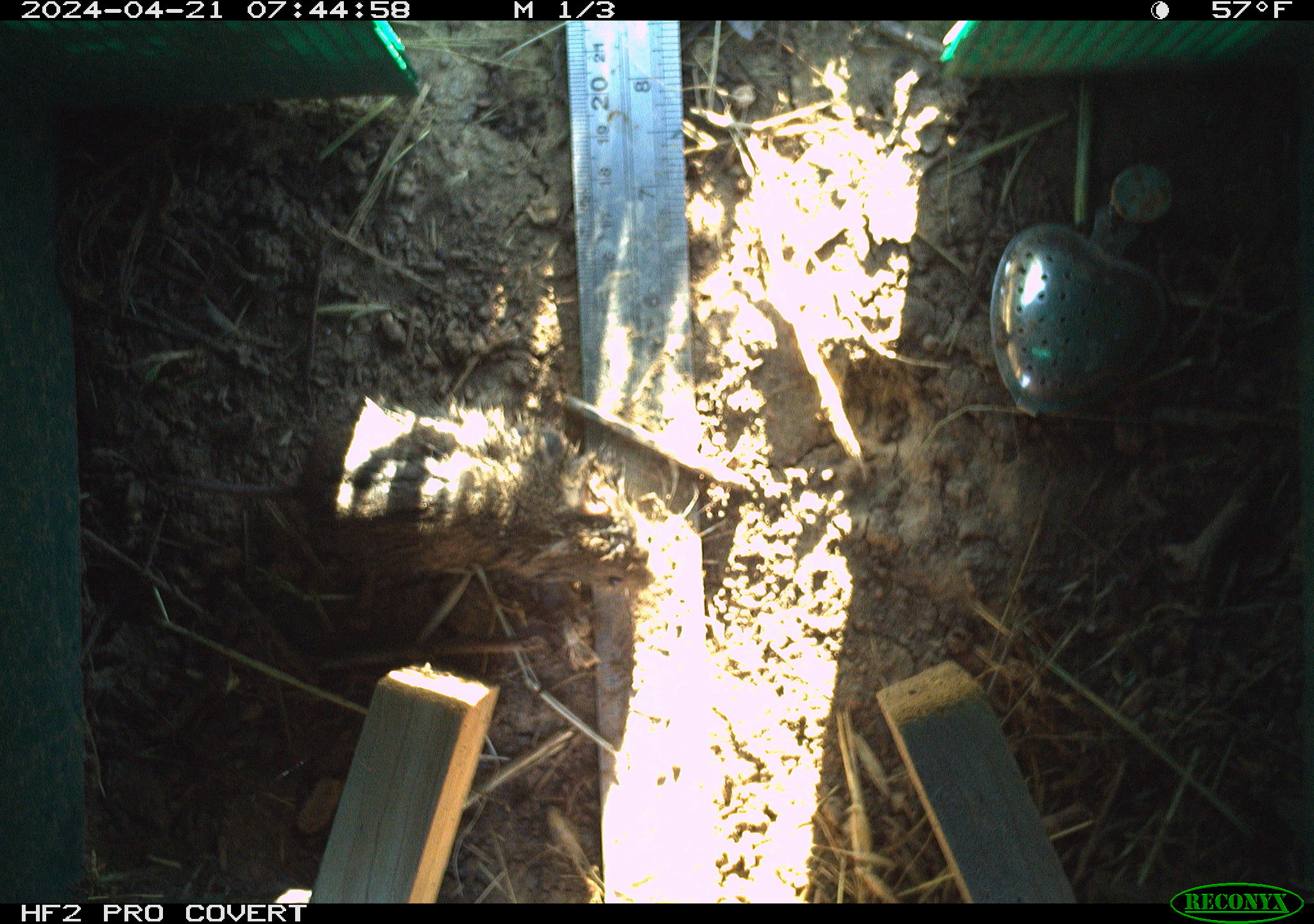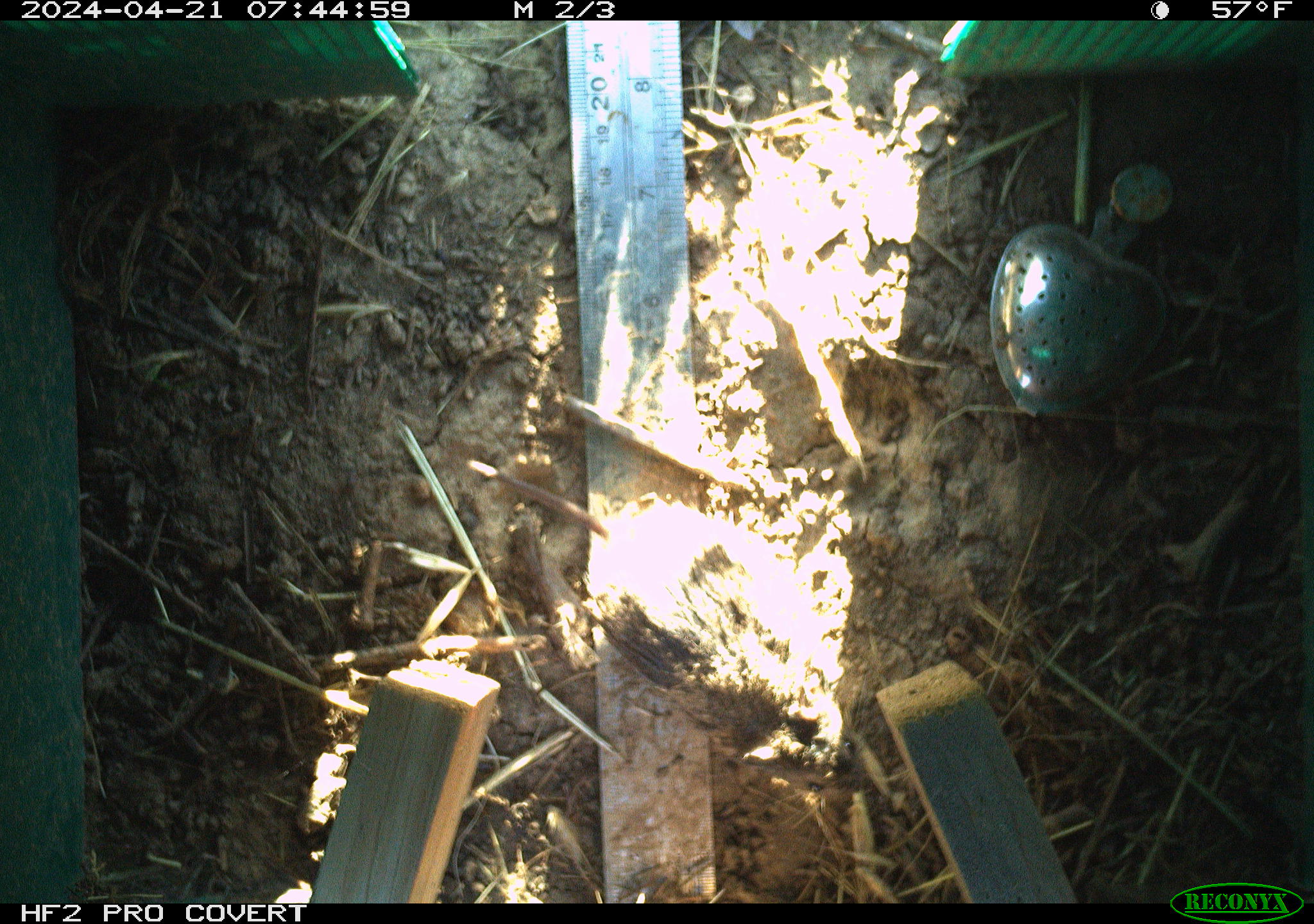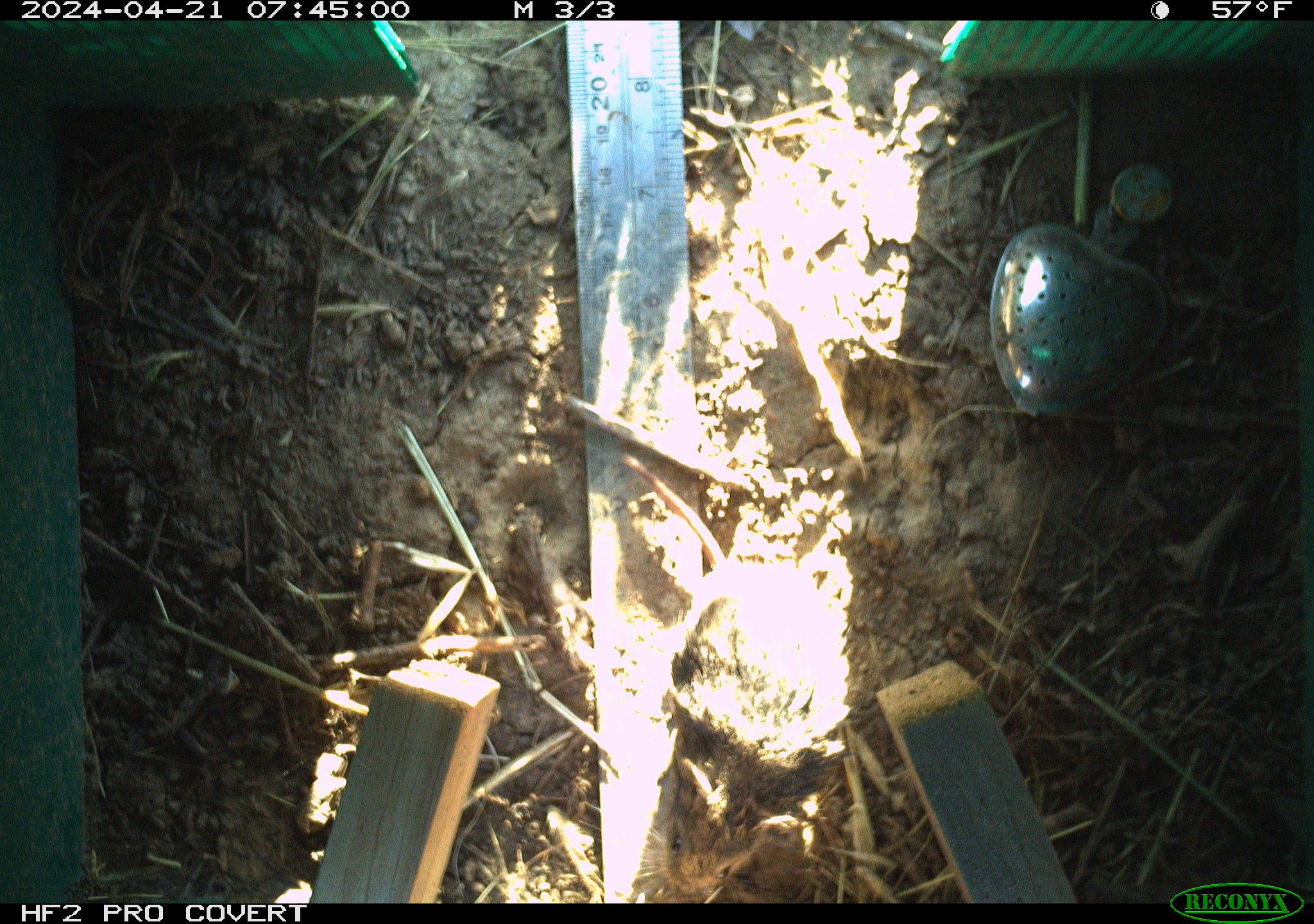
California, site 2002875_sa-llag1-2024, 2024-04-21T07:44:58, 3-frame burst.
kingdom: Animalia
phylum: Chordata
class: Mammalia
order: Rodentia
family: Cricetidae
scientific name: Arvicolinae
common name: voles, lemmings, and muskrats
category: arvicolinae subfamily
Arvicolinae subfamily (voles, lemmings, and muskrats) (Arvicolinae).